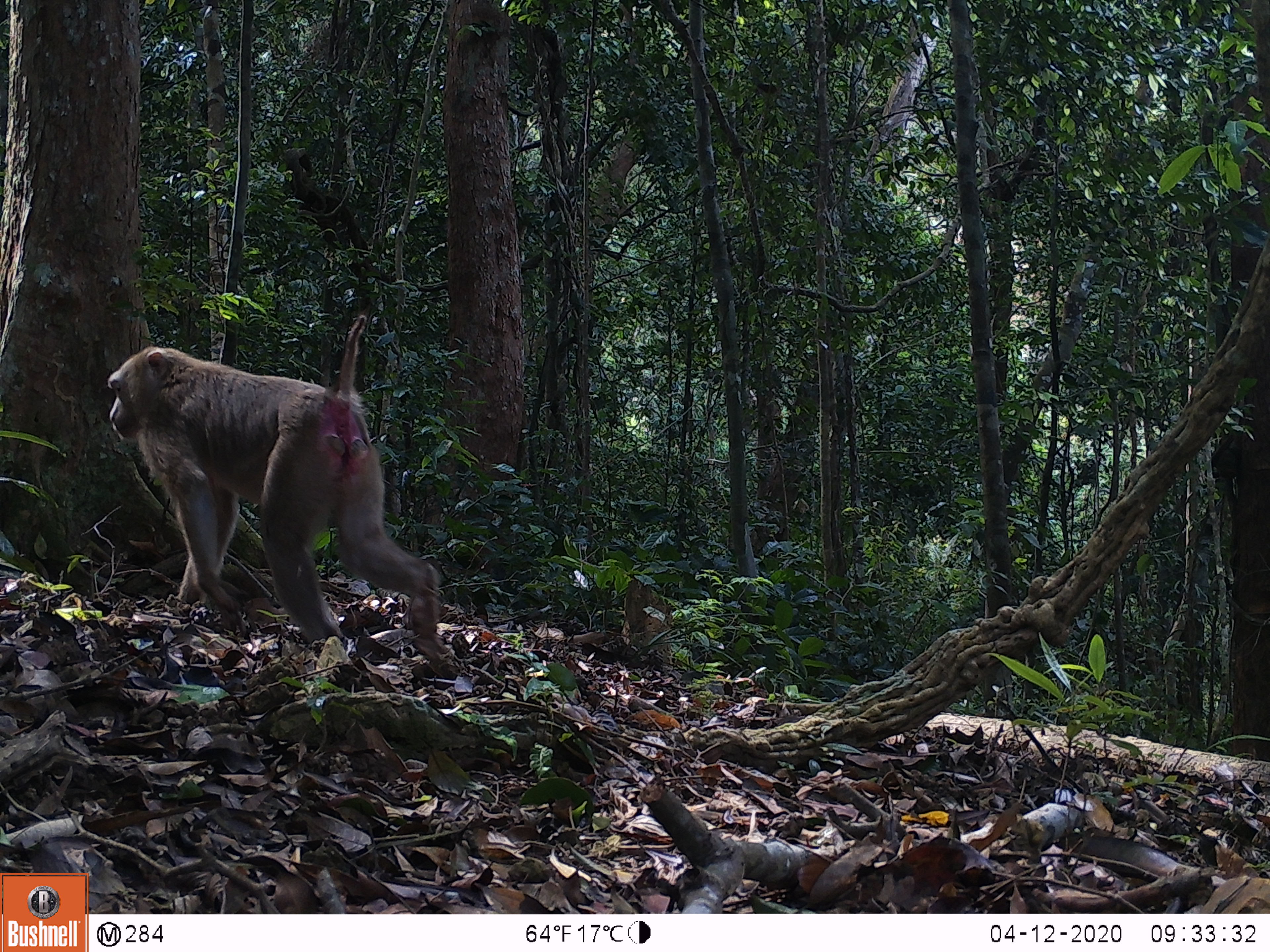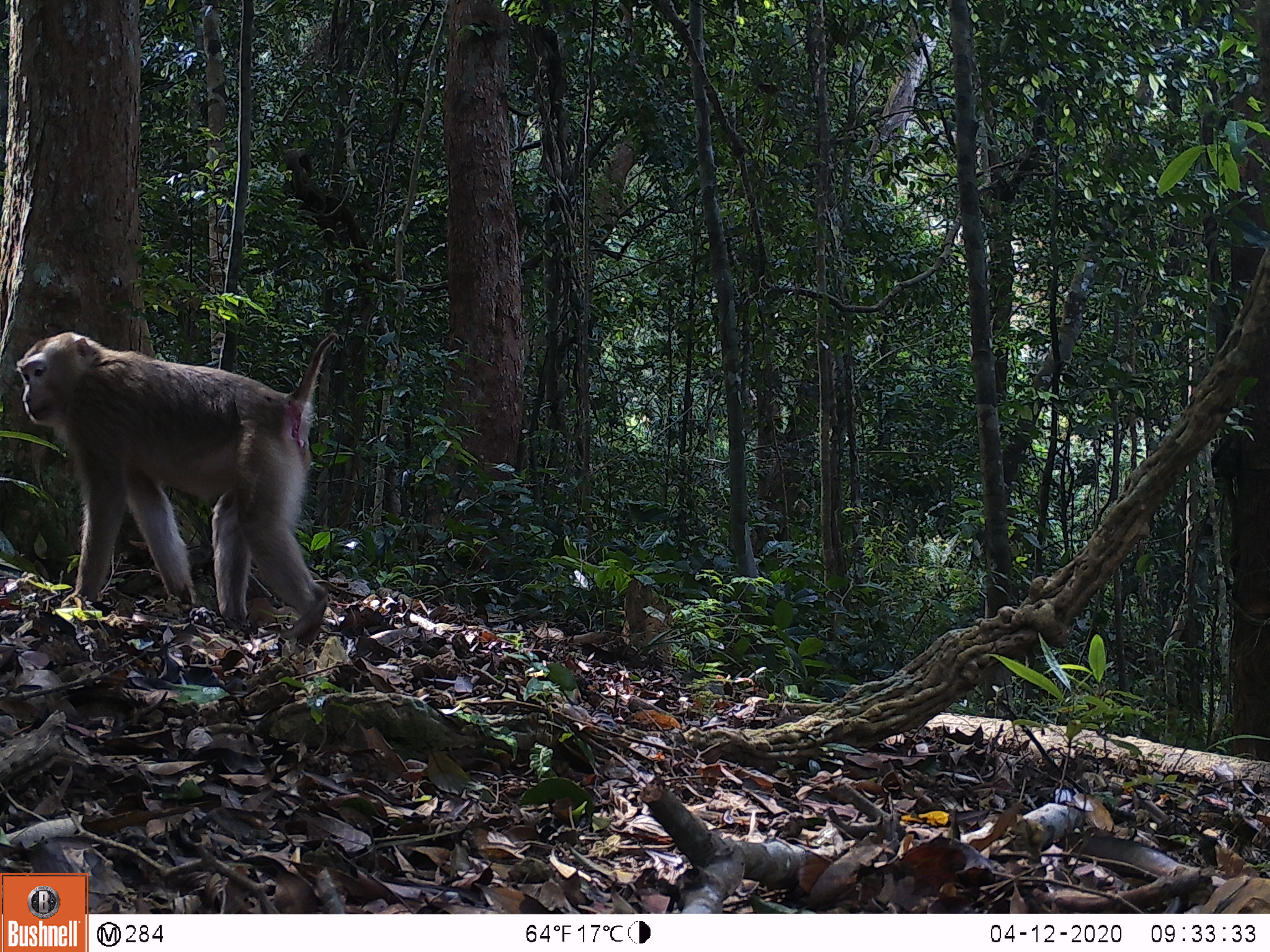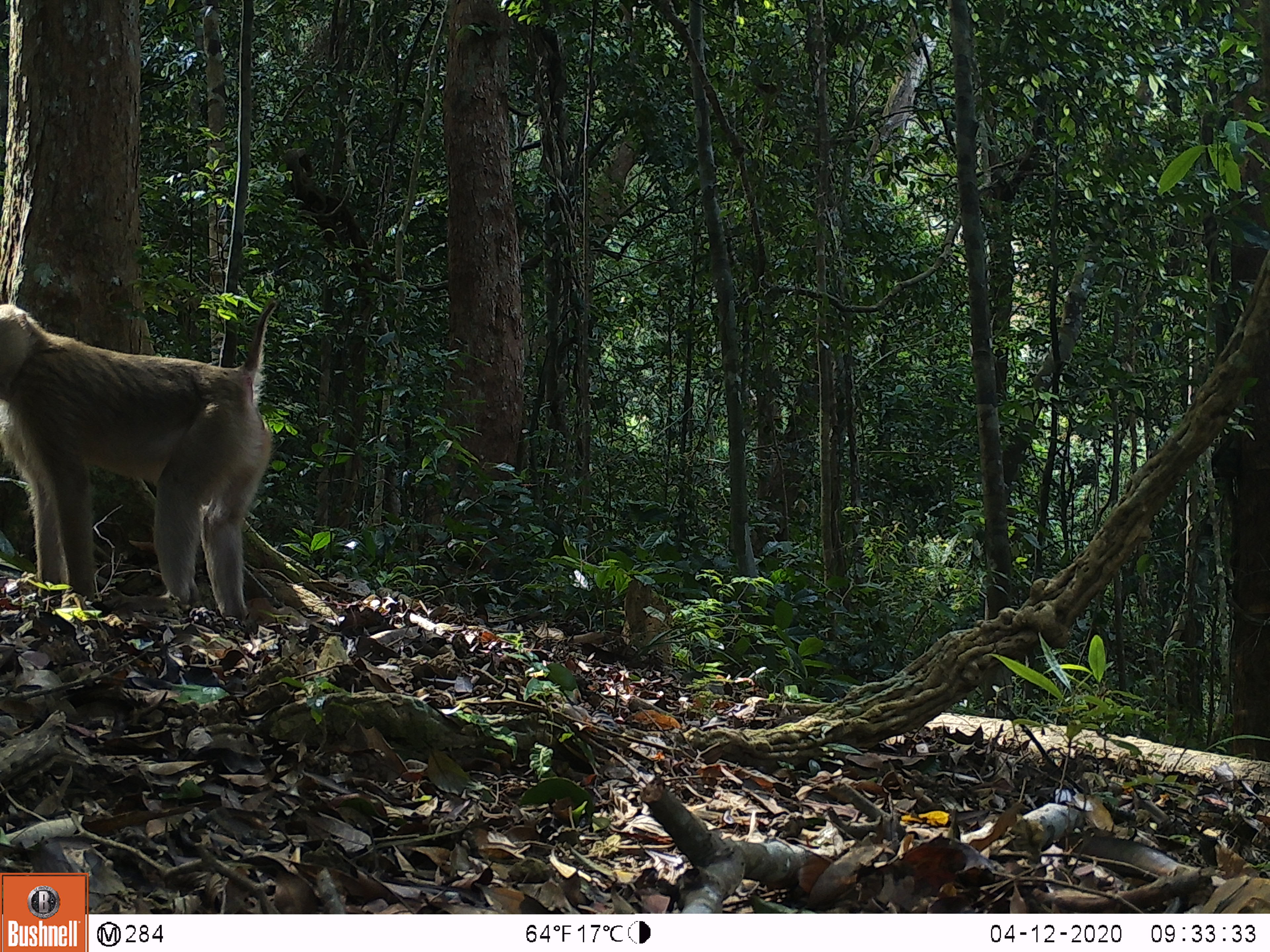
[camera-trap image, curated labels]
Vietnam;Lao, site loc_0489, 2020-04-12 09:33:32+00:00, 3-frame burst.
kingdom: Animalia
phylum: Chordata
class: Mammalia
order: Primates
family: Cercopithecidae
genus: Macaca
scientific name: Macaca nemestrina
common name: pig-tailed macaque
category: pig tailed macaque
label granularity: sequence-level